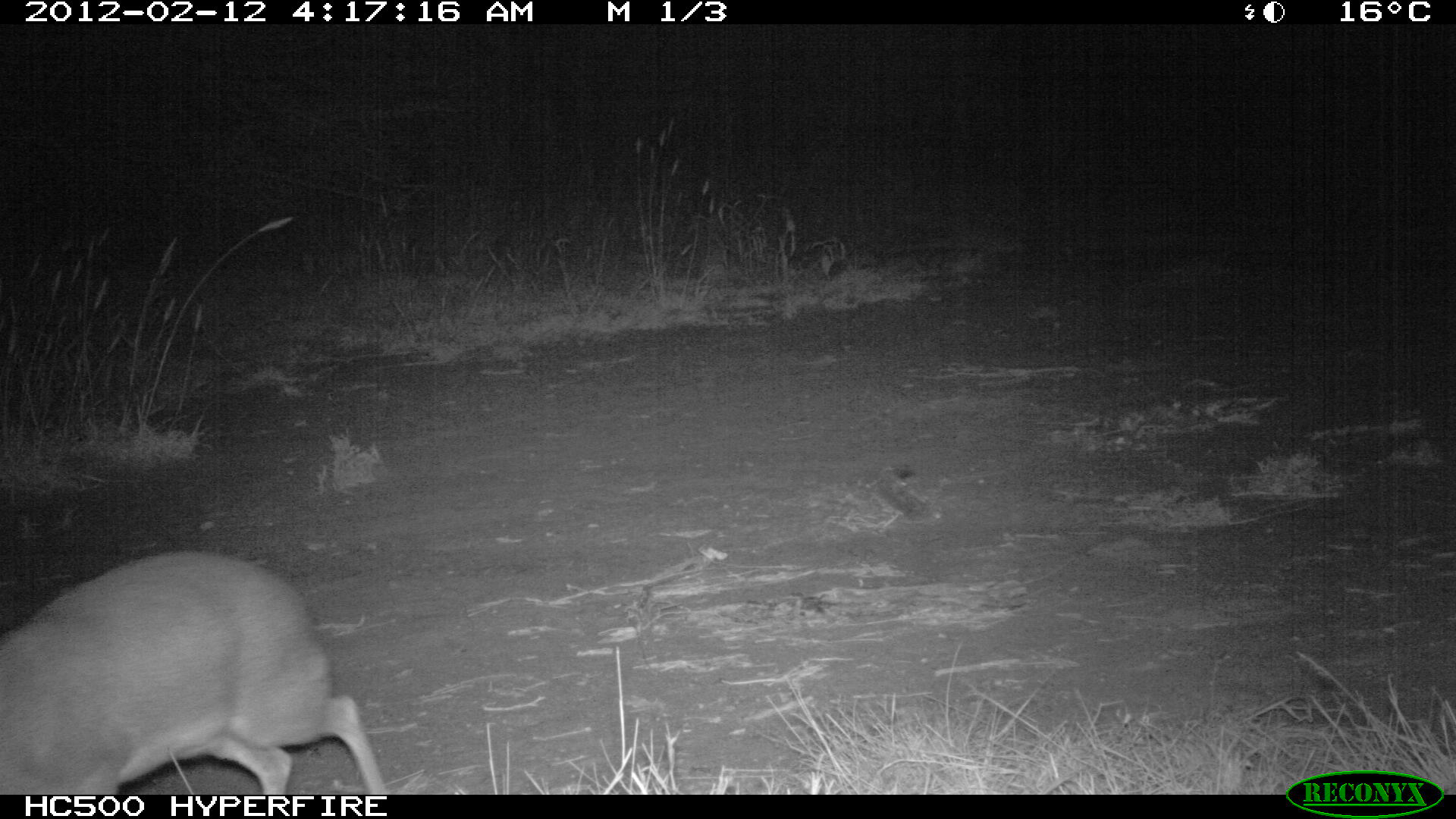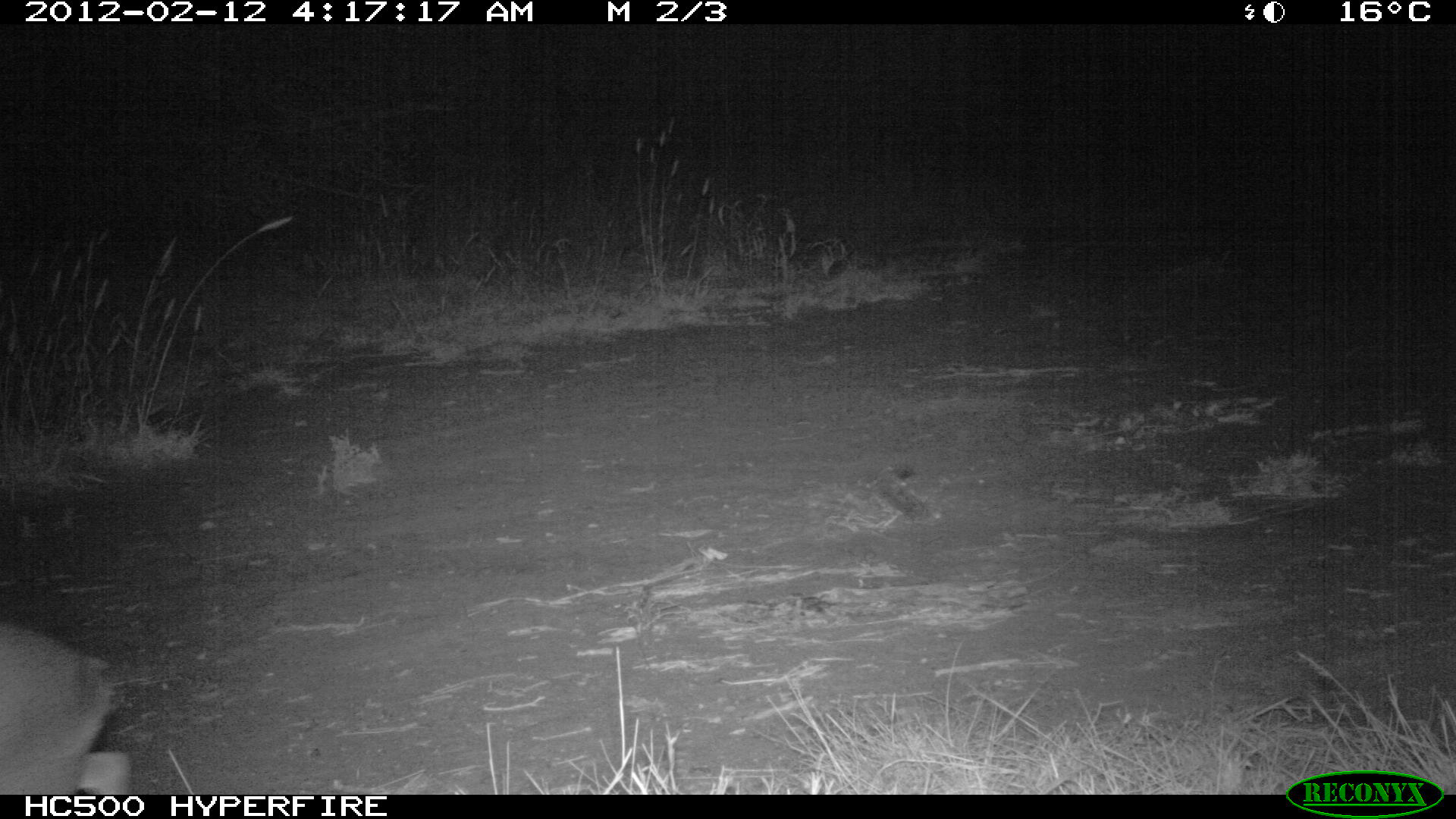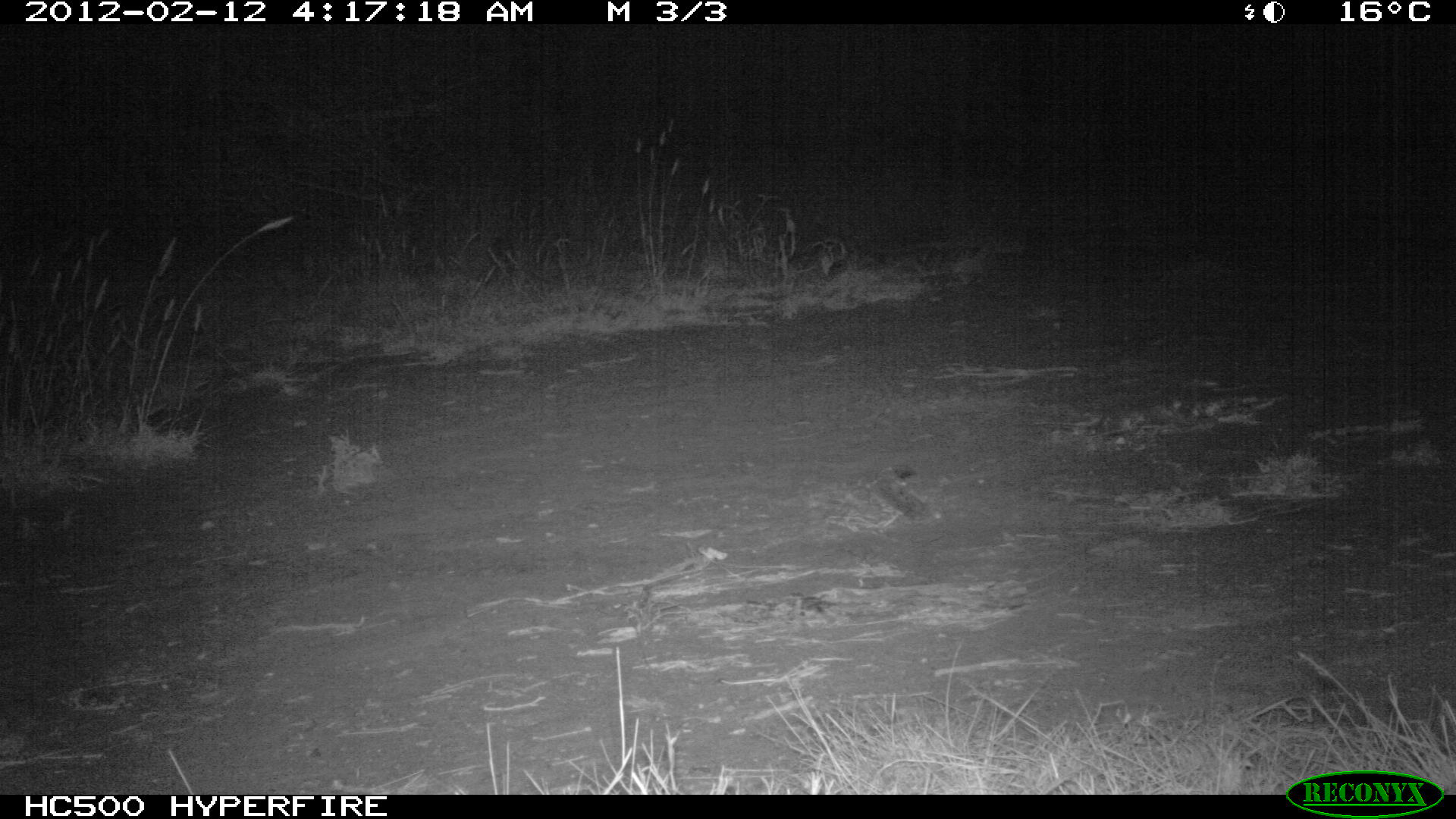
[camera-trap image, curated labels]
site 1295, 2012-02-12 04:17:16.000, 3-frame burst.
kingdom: Animalia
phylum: Chordata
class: Mammalia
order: Artiodactyla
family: Bovidae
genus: Madoqua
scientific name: Madoqua guentheri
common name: günther's dik-dik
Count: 1.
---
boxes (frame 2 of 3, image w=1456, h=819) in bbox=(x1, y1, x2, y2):
madoqua guentheri: bbox=(0, 619, 134, 793)